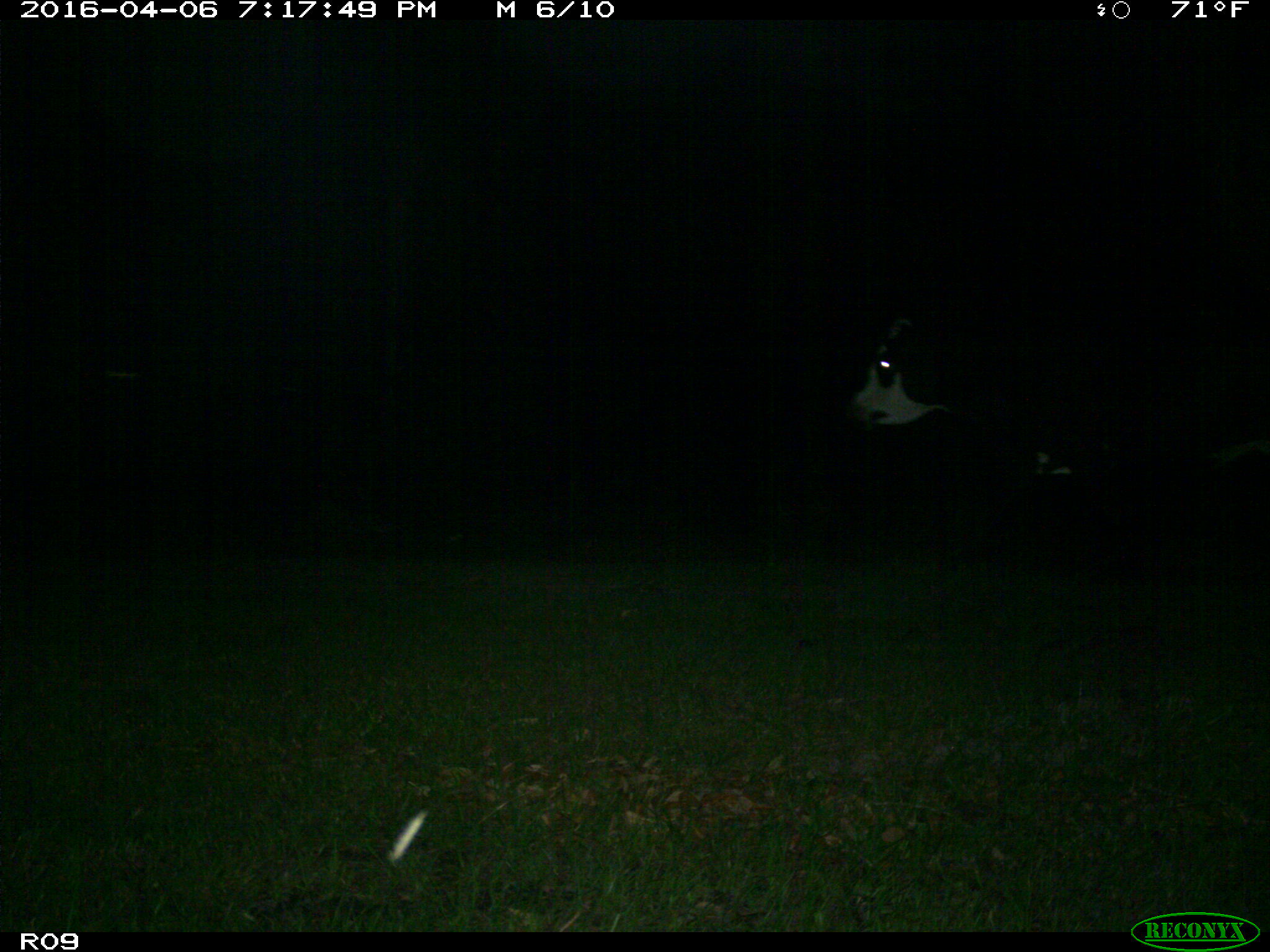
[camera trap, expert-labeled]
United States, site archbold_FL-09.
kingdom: Animalia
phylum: Chordata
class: Mammalia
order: Artiodactyla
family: Bovidae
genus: Bos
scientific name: Bos taurus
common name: domestic cow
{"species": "Bos taurus (domestic cow)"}